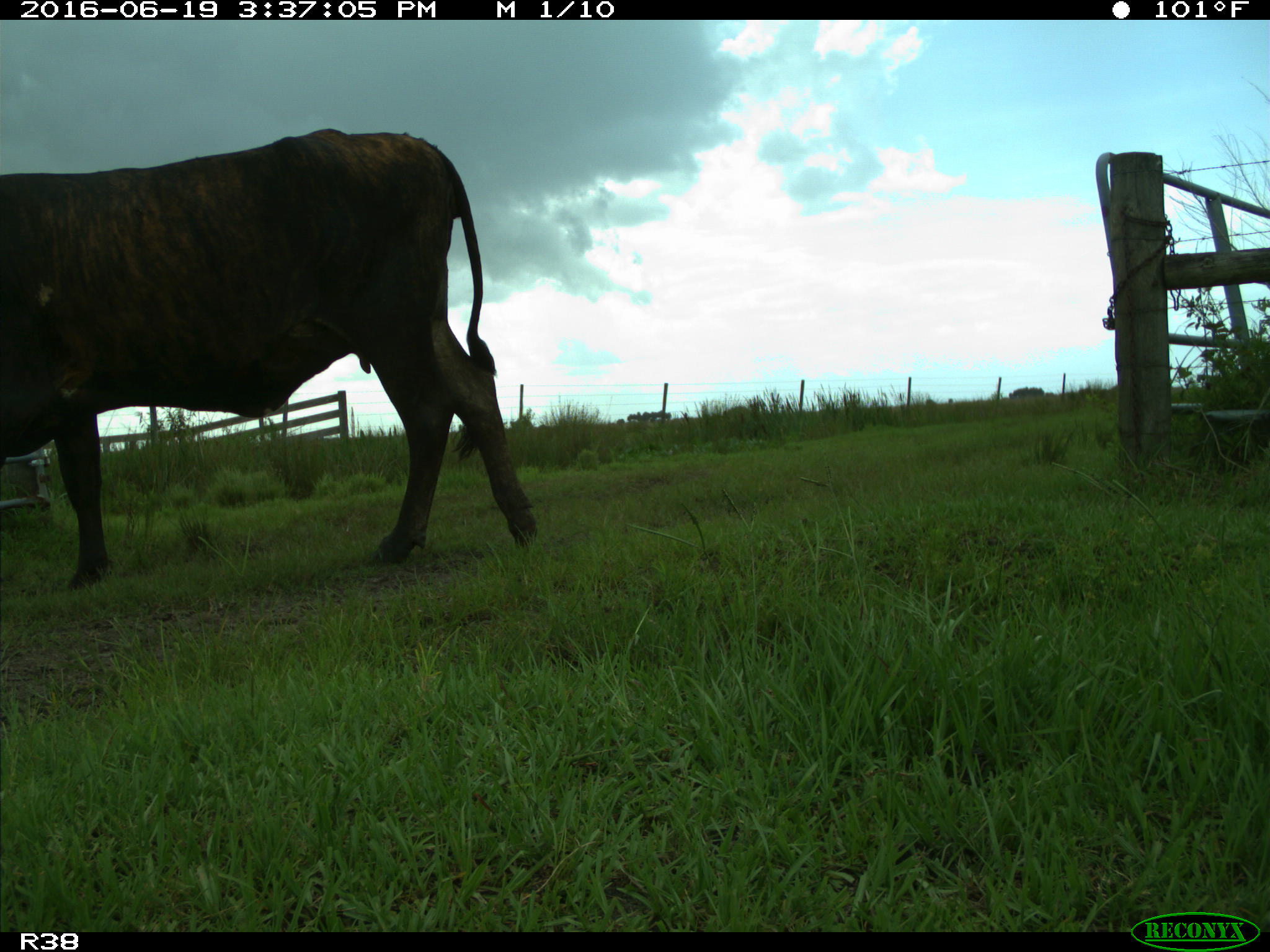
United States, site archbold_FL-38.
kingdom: Animalia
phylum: Chordata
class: Mammalia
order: Artiodactyla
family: Bovidae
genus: Bos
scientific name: Bos taurus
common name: domestic cow